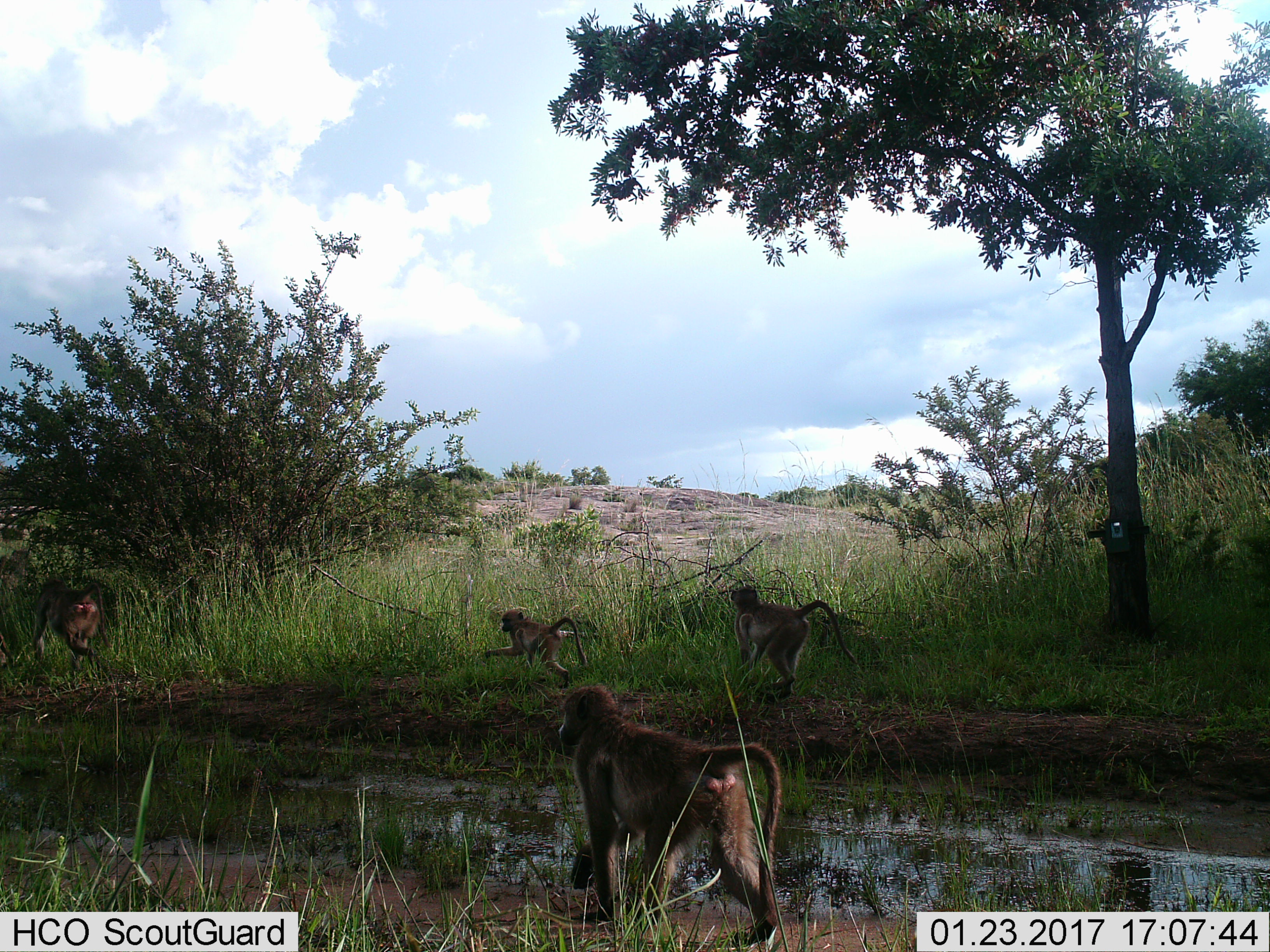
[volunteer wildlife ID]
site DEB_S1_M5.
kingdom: Animalia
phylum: Chordata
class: Mammalia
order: Primates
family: Cercopithecidae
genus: Papio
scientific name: Papio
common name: baboon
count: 4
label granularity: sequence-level